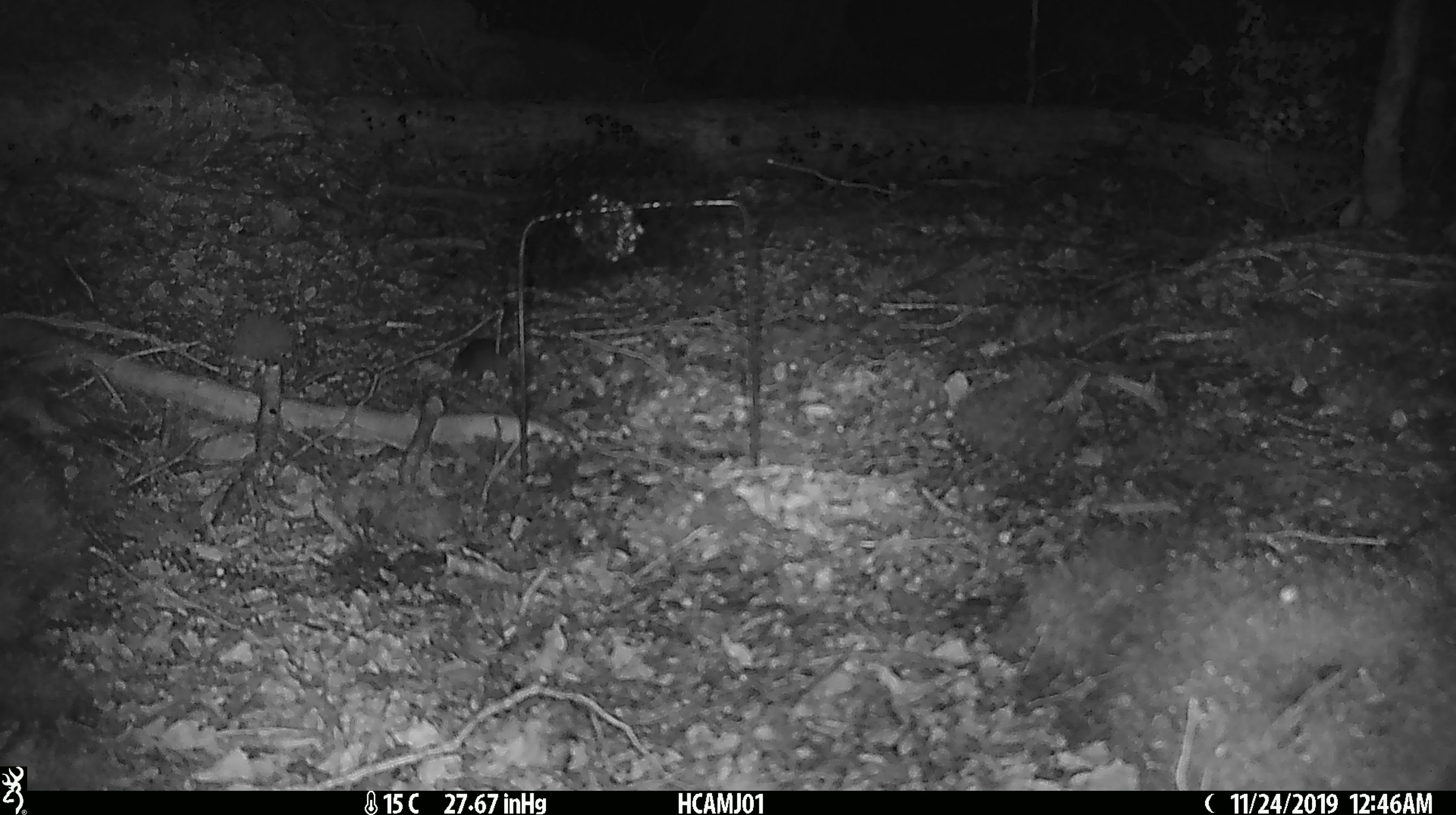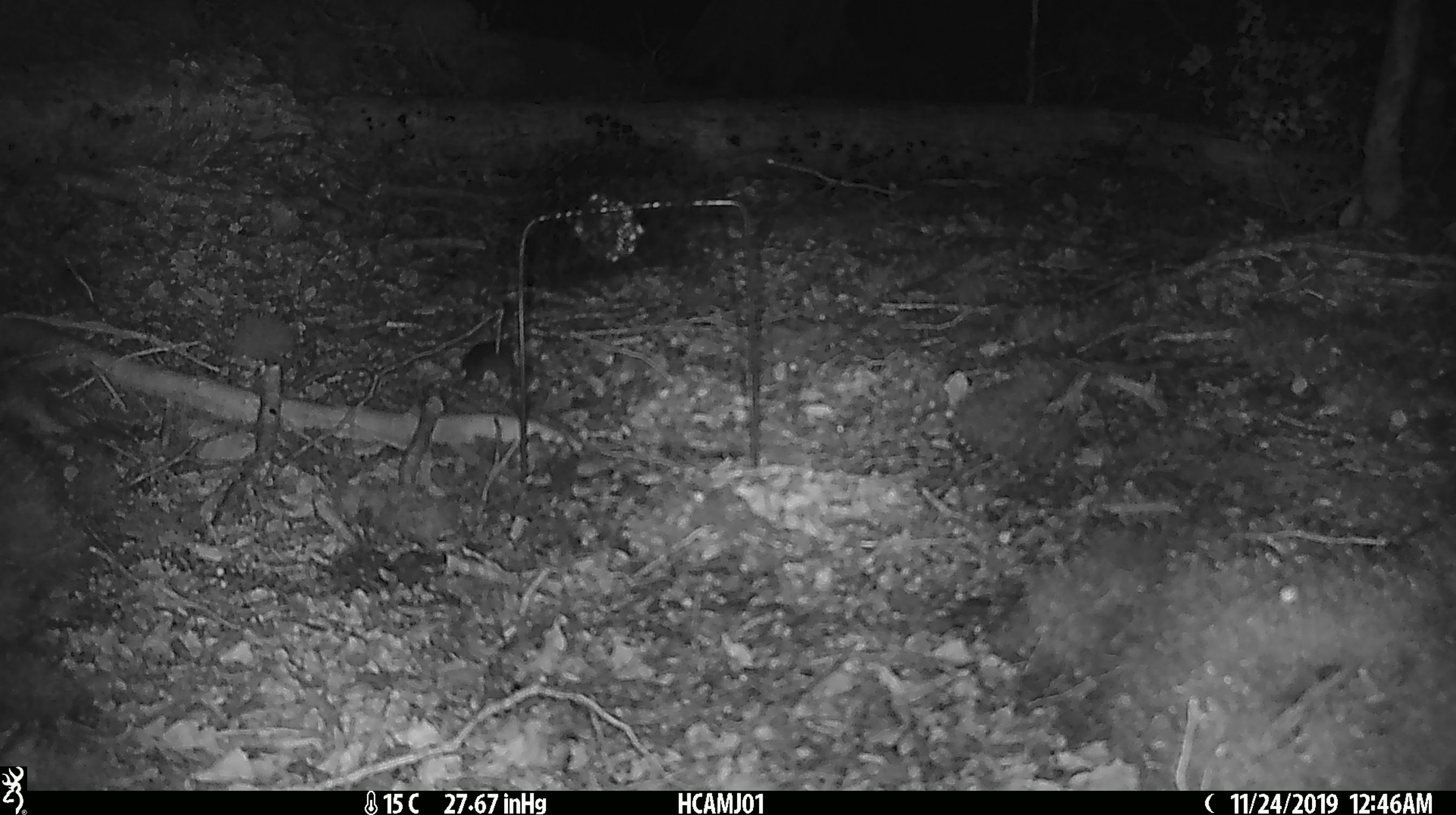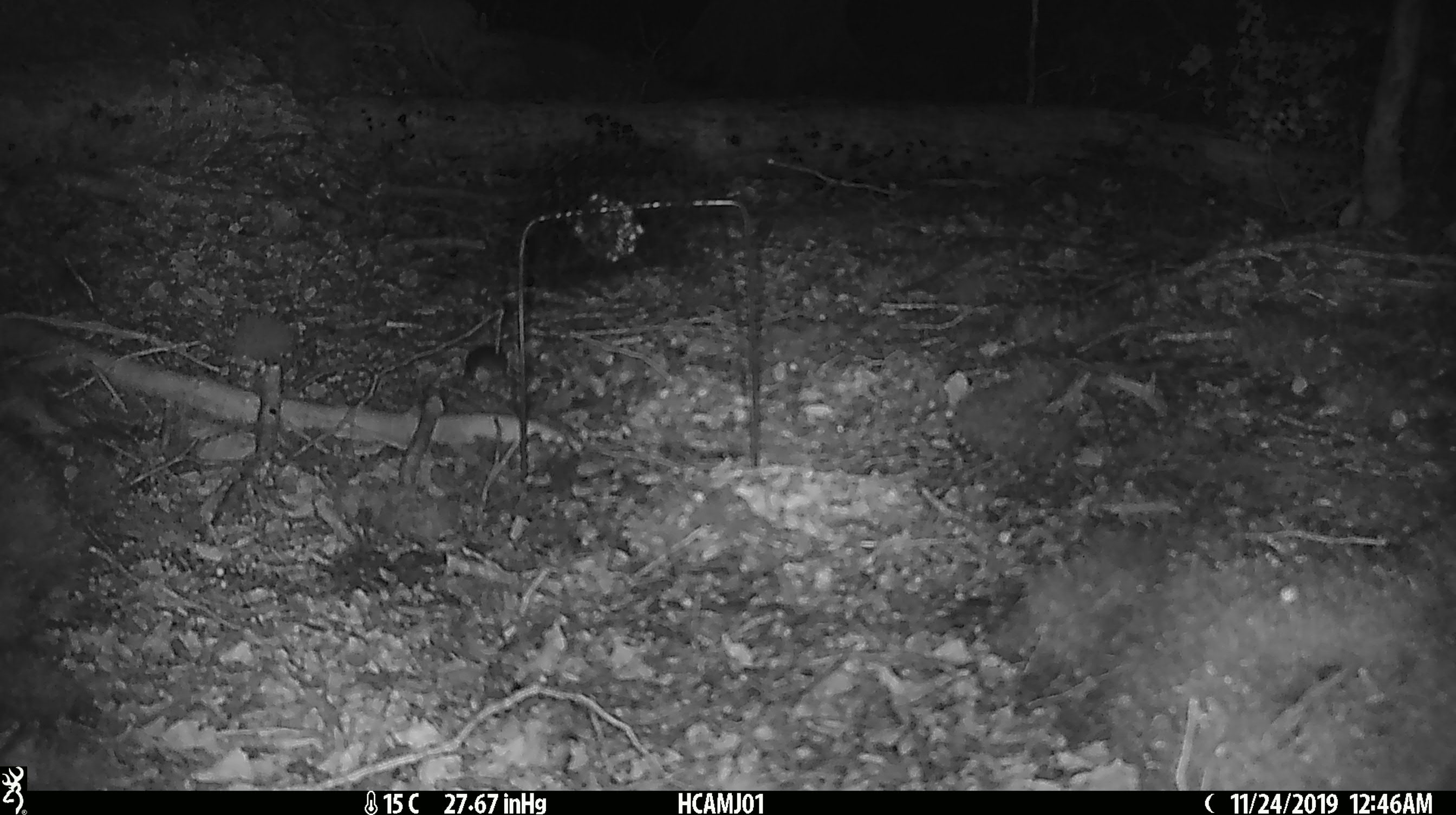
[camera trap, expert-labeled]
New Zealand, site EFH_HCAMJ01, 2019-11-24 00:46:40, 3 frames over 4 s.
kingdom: Animalia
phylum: Chordata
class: Mammalia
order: Rodentia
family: Muridae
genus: Mus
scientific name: Mus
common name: mouse